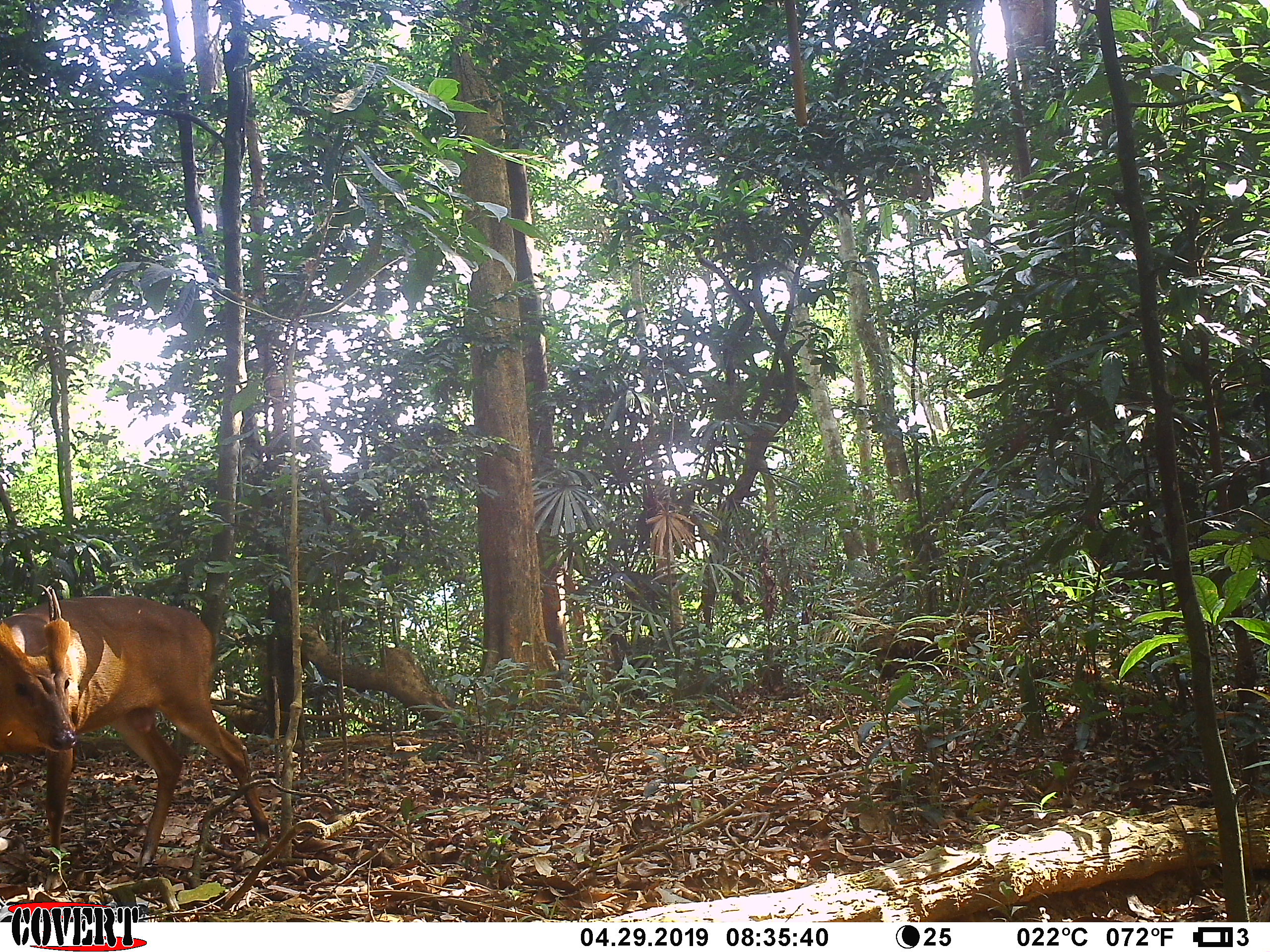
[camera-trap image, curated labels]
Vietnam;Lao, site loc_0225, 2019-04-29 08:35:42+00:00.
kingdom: Animalia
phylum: Chordata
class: Mammalia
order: Artiodactyla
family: Cervidae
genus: Muntiacus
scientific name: Muntiacus vuquangensis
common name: large-antlered muntjac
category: large antlered muntjac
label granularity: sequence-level